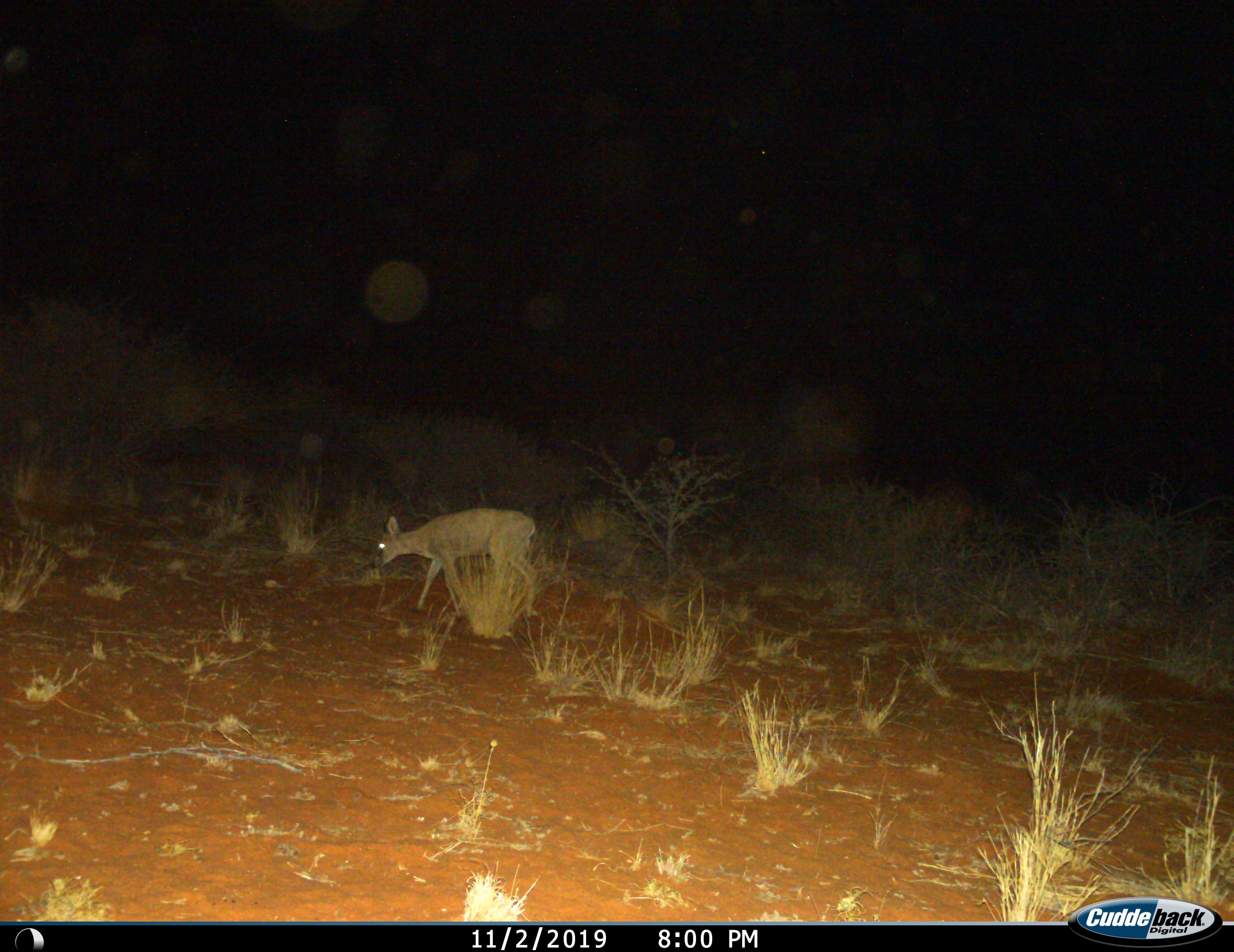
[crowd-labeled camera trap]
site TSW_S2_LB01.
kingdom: Animalia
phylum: Chordata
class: Mammalia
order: Artiodactyla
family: Bovidae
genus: Sylvicapra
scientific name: Sylvicapra grimmia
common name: common duiker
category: duikercommongrey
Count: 1.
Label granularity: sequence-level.